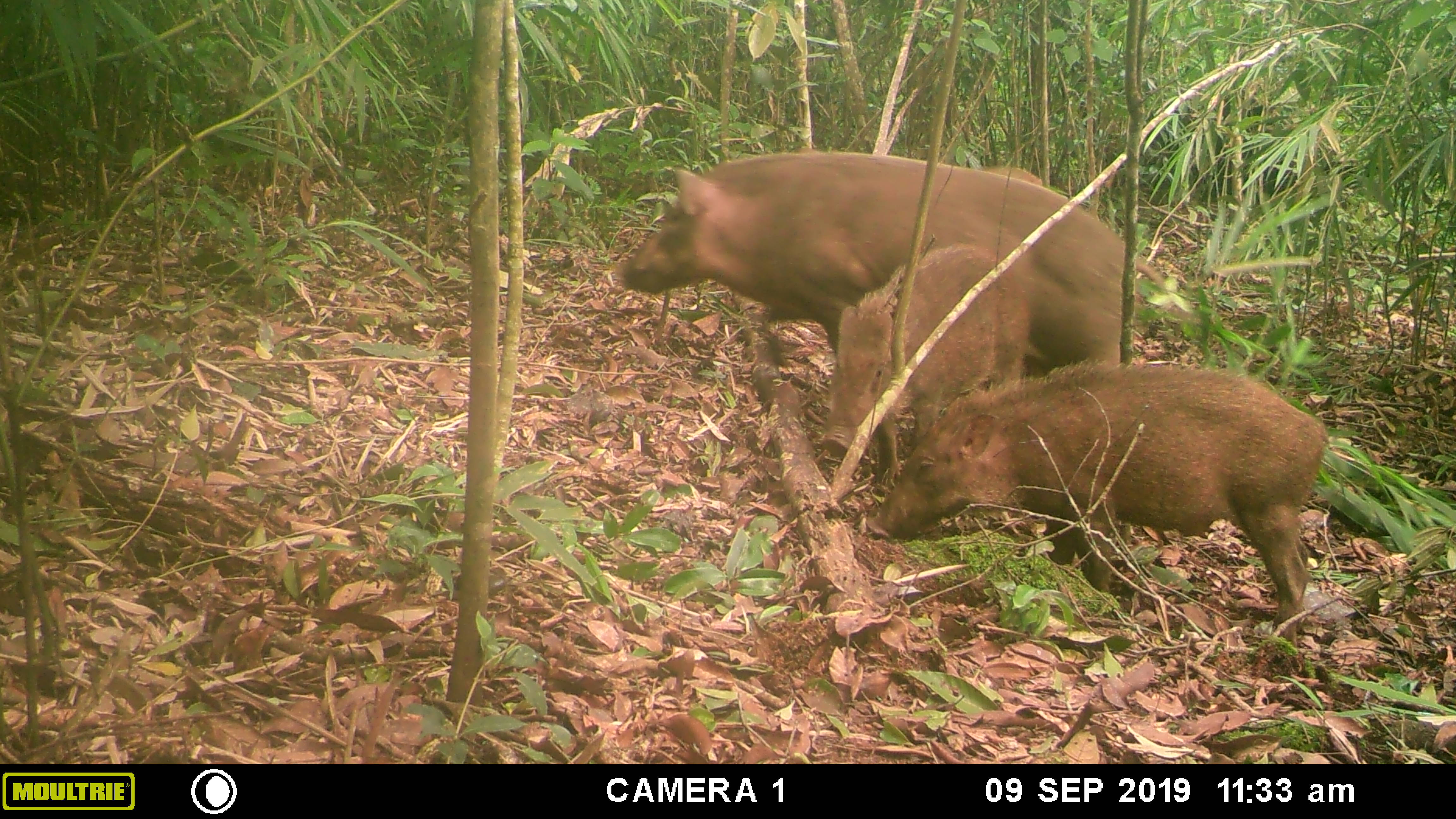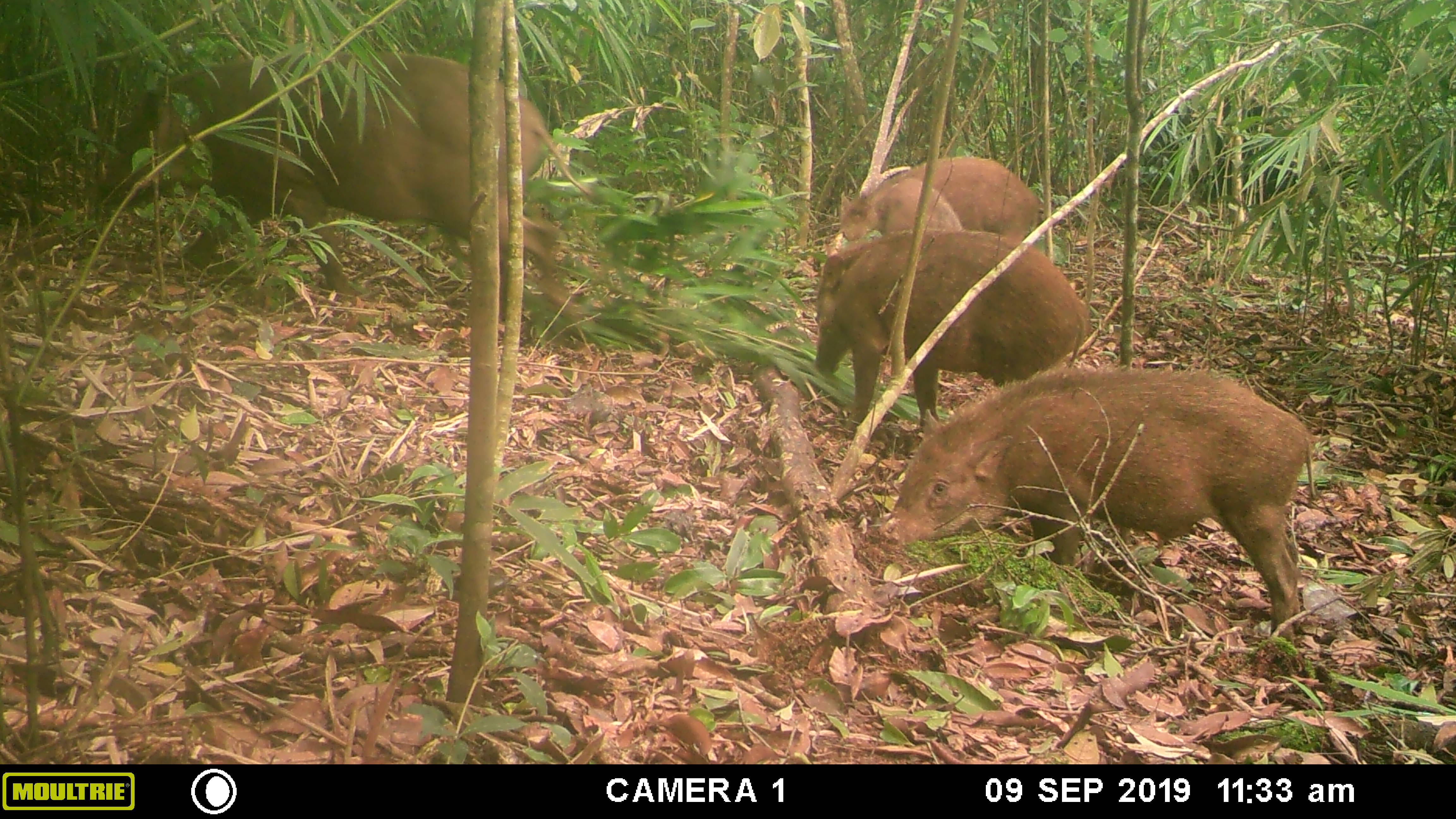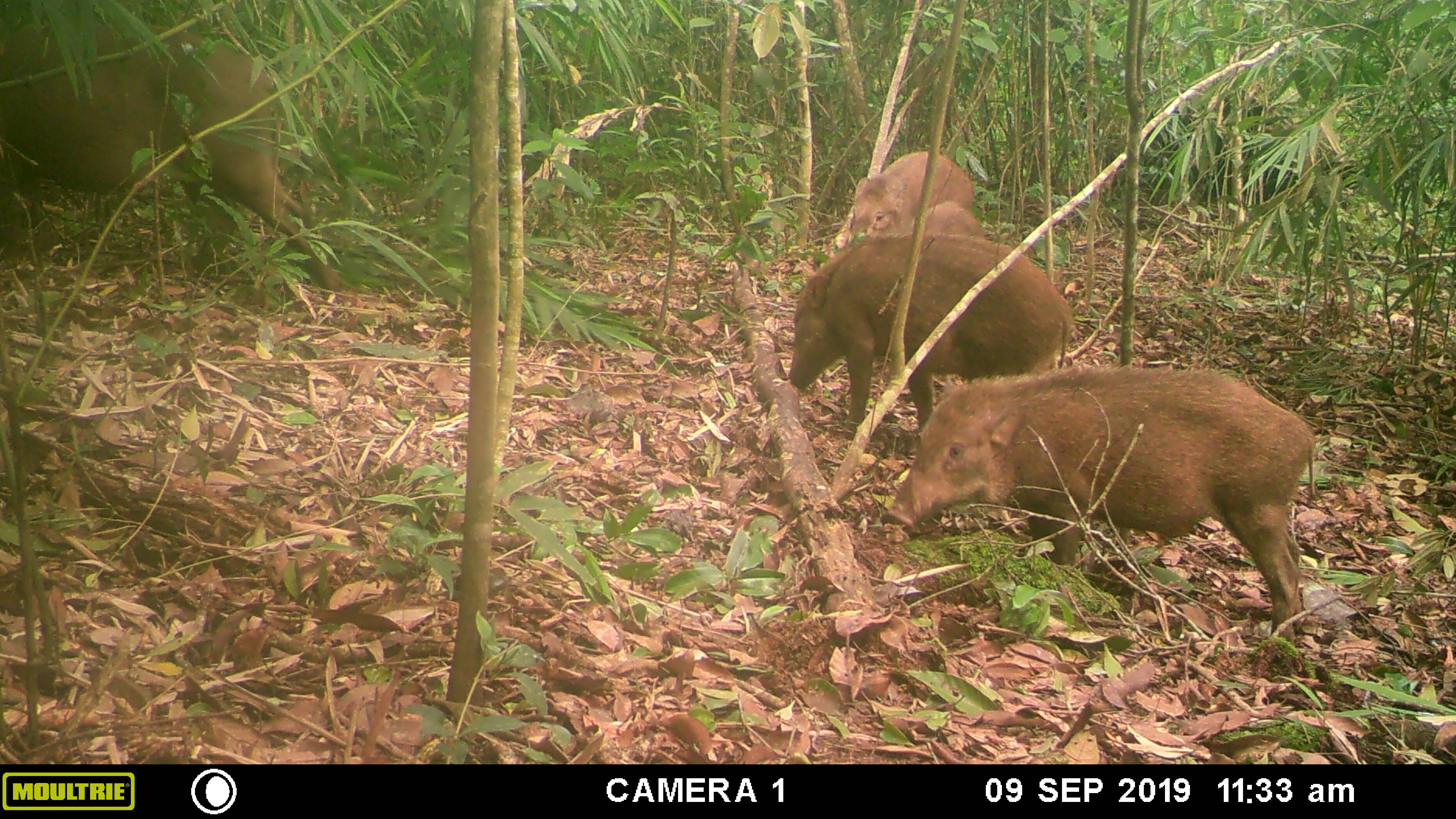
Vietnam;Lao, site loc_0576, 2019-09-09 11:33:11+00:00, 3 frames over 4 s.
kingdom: Animalia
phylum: Chordata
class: Mammalia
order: Artiodactyla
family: Suidae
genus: Sus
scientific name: Sus scrofa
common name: eurasian wild pig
Eurasian wild pig (Sus scrofa). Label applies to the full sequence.